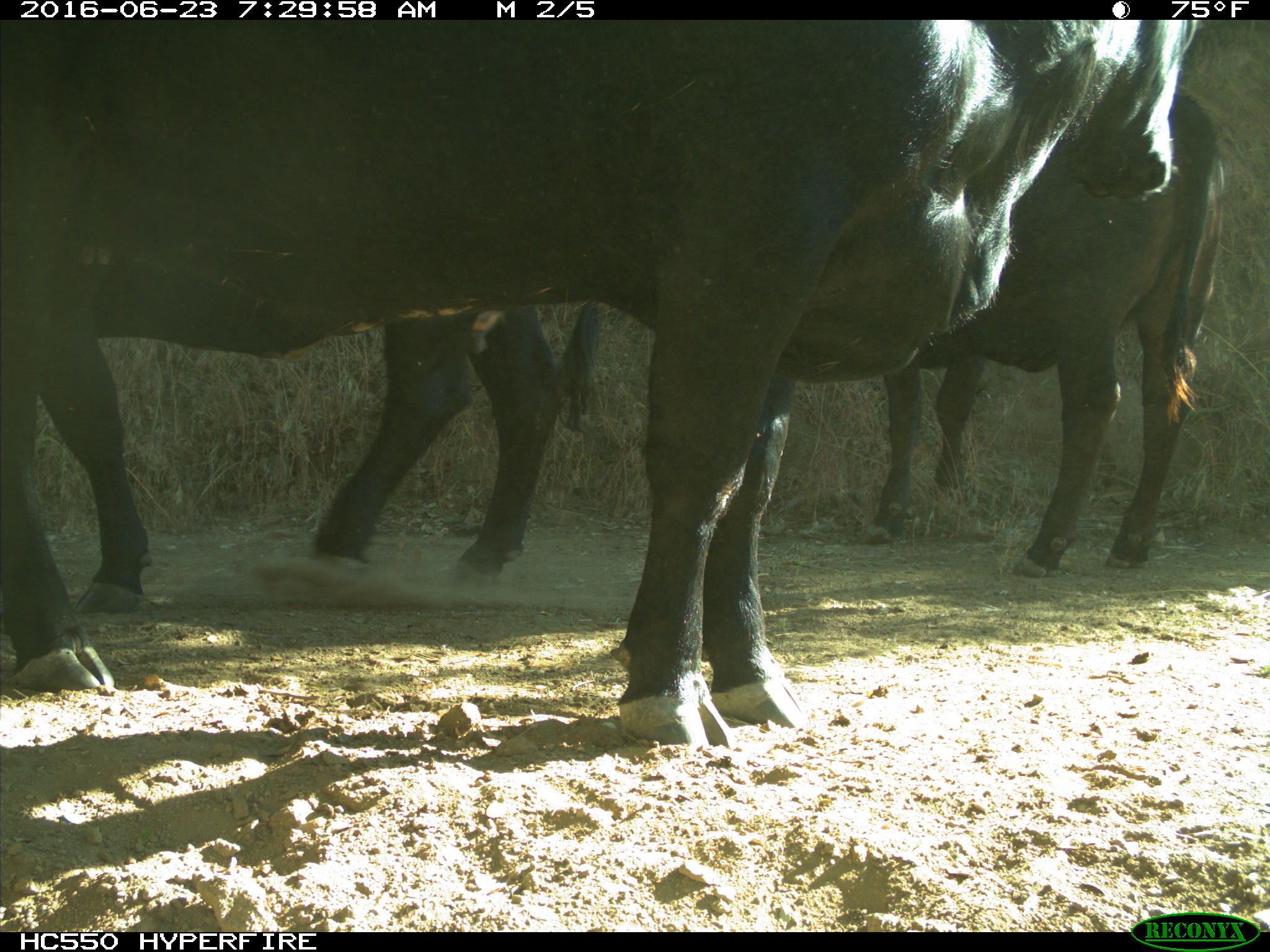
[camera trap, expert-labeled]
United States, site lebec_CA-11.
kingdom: Animalia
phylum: Chordata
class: Mammalia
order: Artiodactyla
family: Bovidae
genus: Bos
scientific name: Bos taurus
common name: domestic cow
Bos taurus (domestic cow).